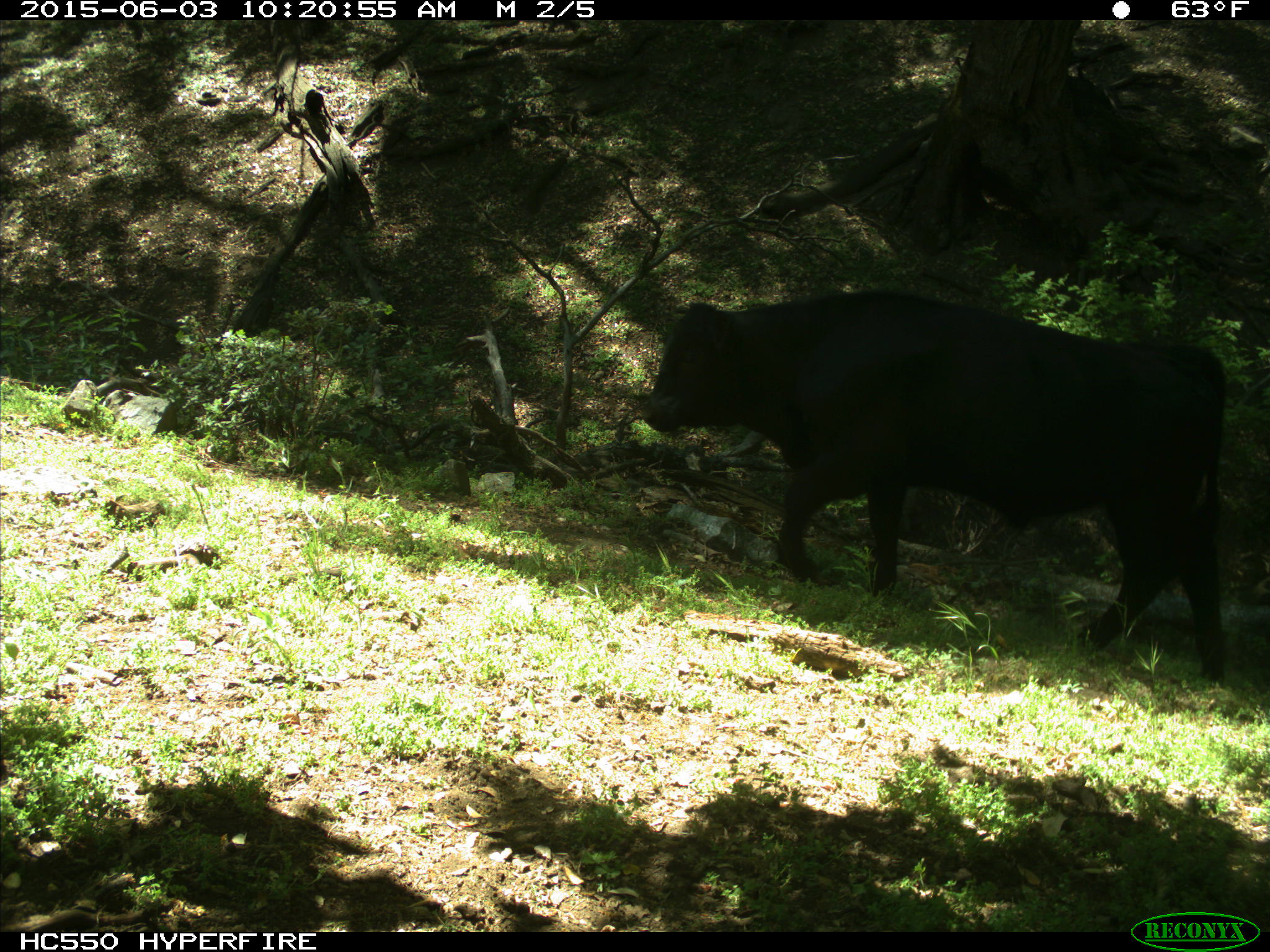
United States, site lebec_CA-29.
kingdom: Animalia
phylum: Chordata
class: Mammalia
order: Artiodactyla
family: Bovidae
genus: Bos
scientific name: Bos taurus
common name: domestic cow